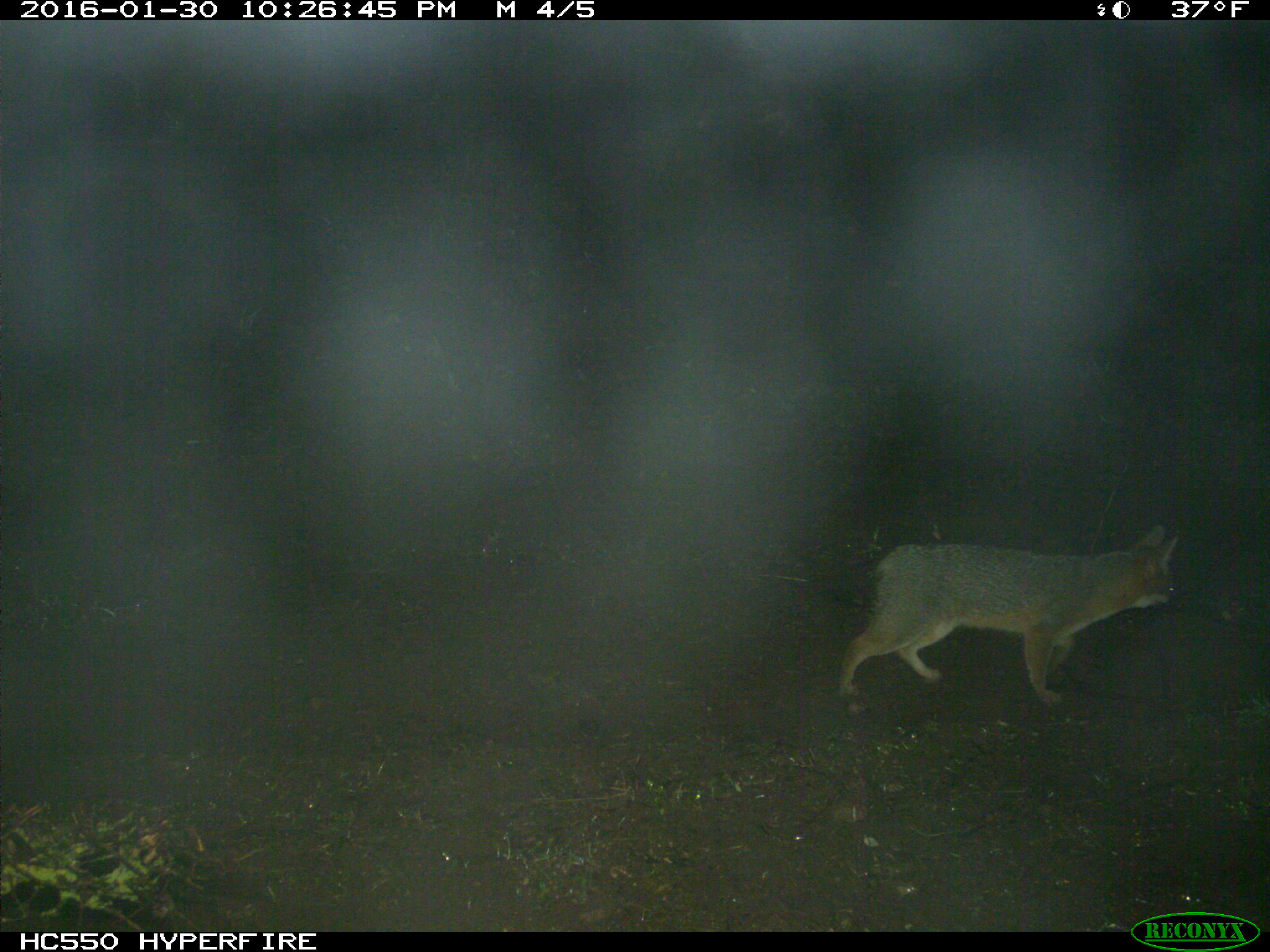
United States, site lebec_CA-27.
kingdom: Animalia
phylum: Chordata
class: Mammalia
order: Carnivora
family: Canidae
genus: Urocyon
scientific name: Urocyon cinereoargenteus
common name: gray fox